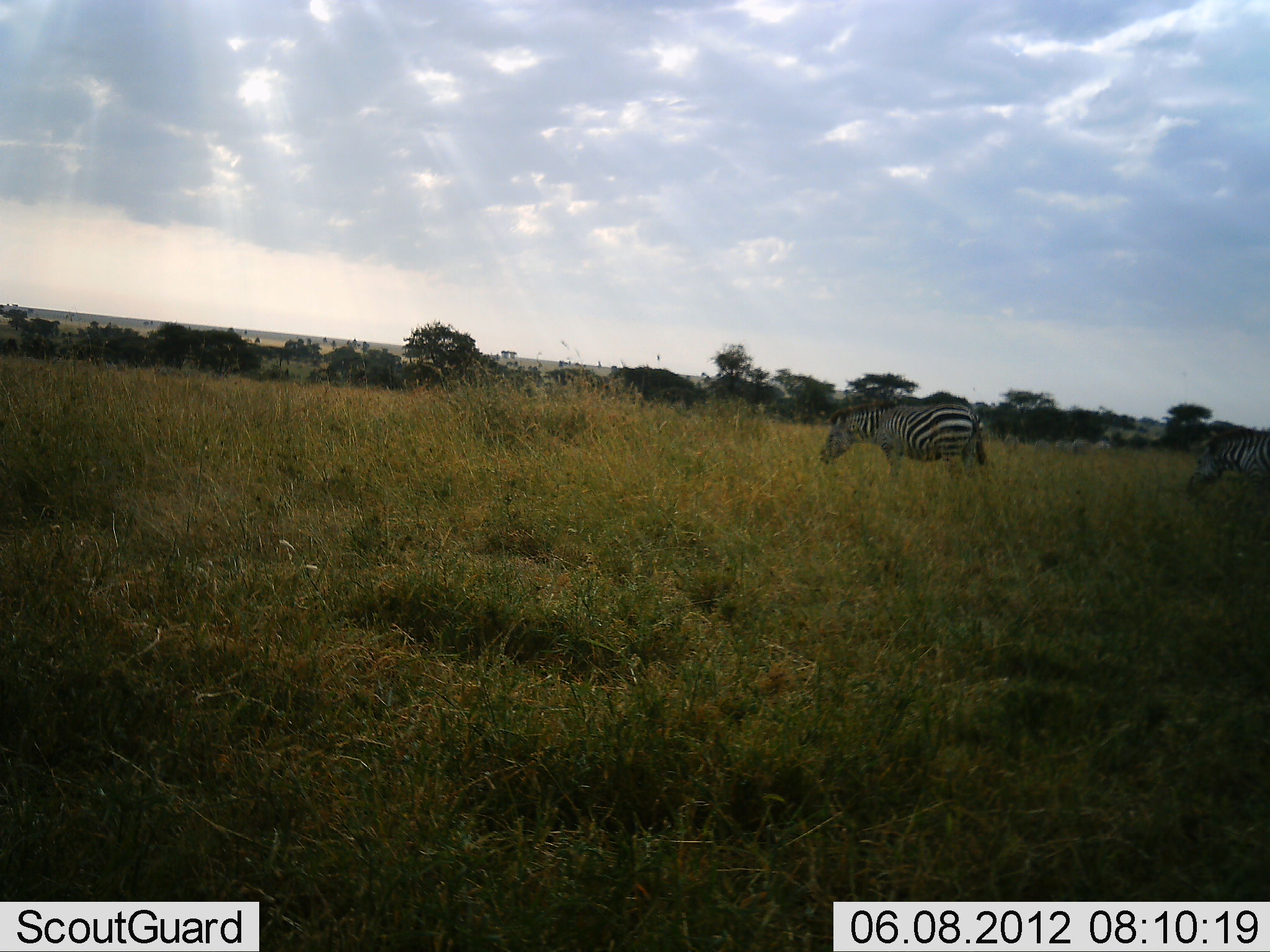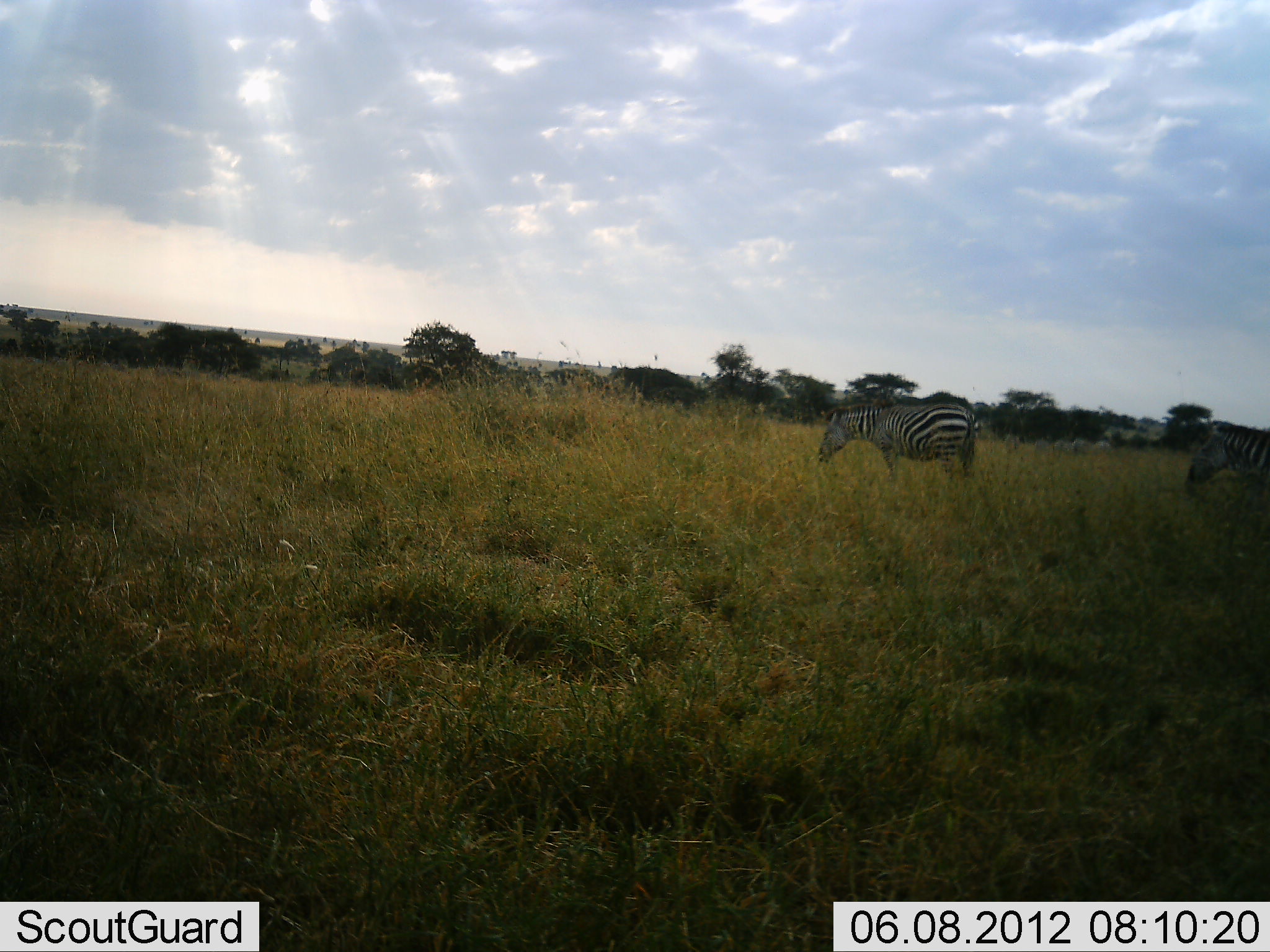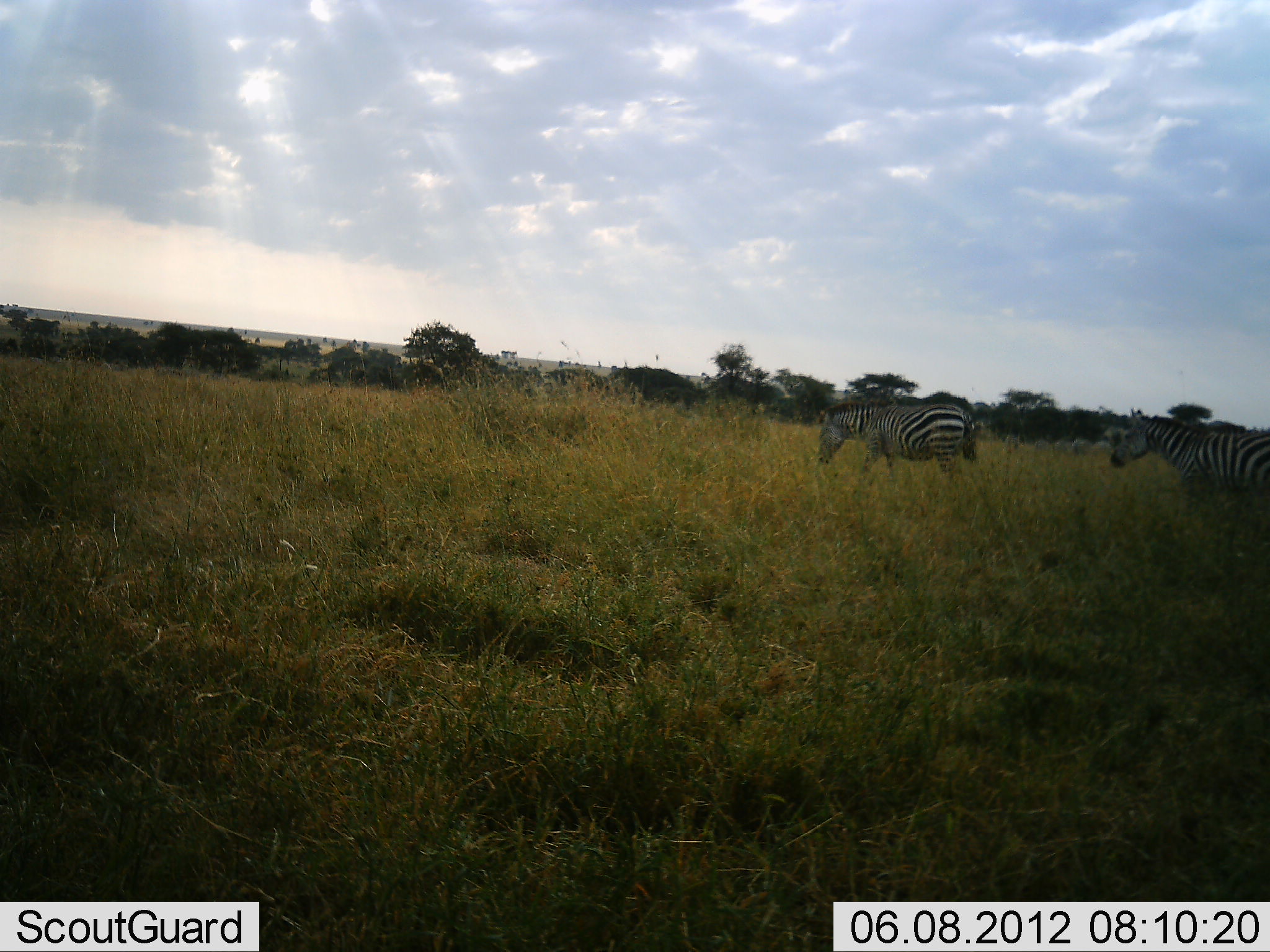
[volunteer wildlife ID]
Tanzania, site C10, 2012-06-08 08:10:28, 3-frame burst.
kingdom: Animalia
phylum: Chordata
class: Mammalia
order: Perissodactyla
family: Equidae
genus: Equus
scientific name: Equus quagga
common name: plains zebra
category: zebra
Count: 2.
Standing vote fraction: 50%.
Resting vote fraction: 10%.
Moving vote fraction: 30%.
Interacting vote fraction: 0%.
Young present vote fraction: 0%.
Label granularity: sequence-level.